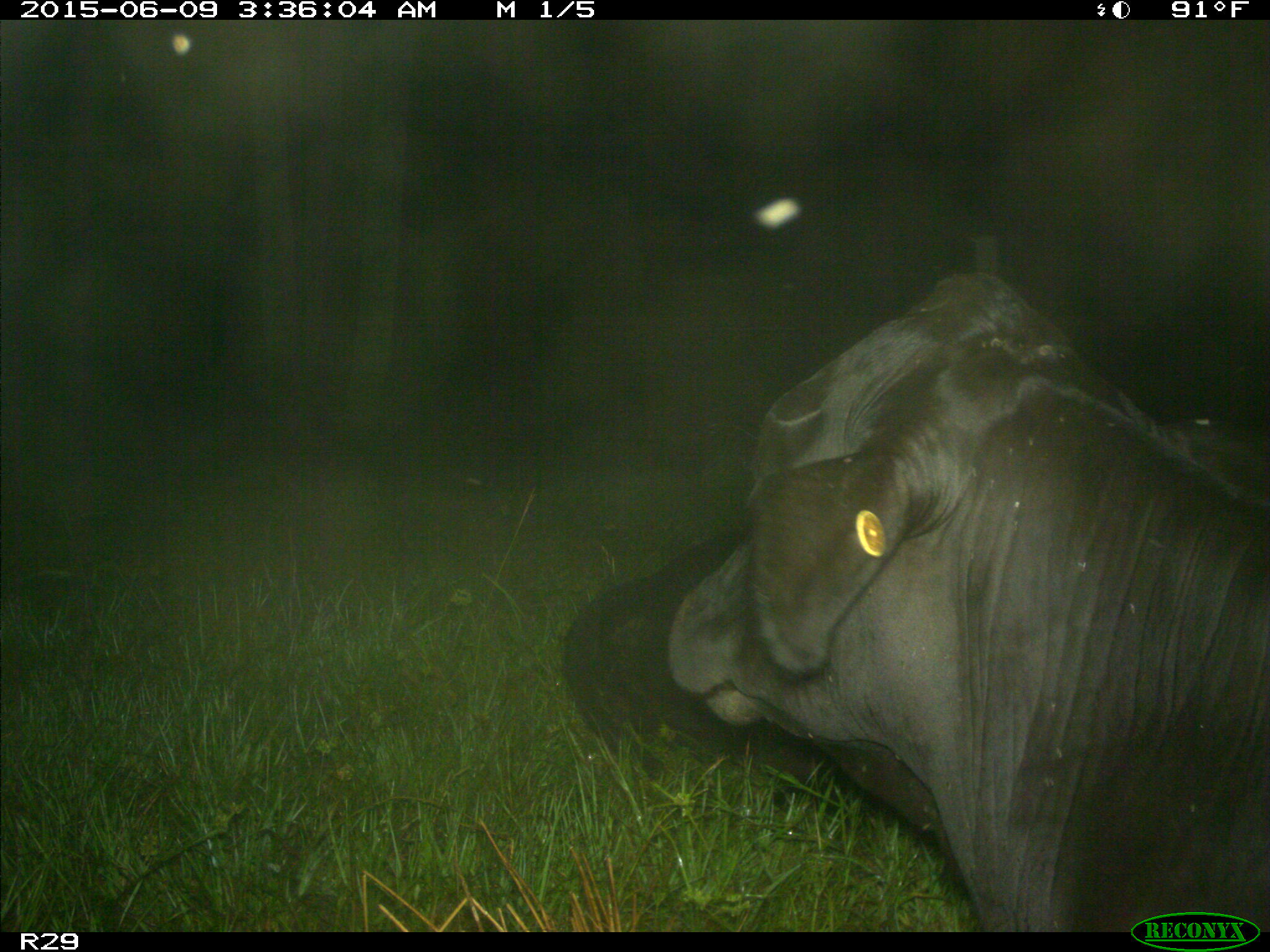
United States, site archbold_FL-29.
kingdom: Animalia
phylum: Chordata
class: Mammalia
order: Artiodactyla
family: Bovidae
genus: Bos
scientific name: Bos taurus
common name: domestic cow